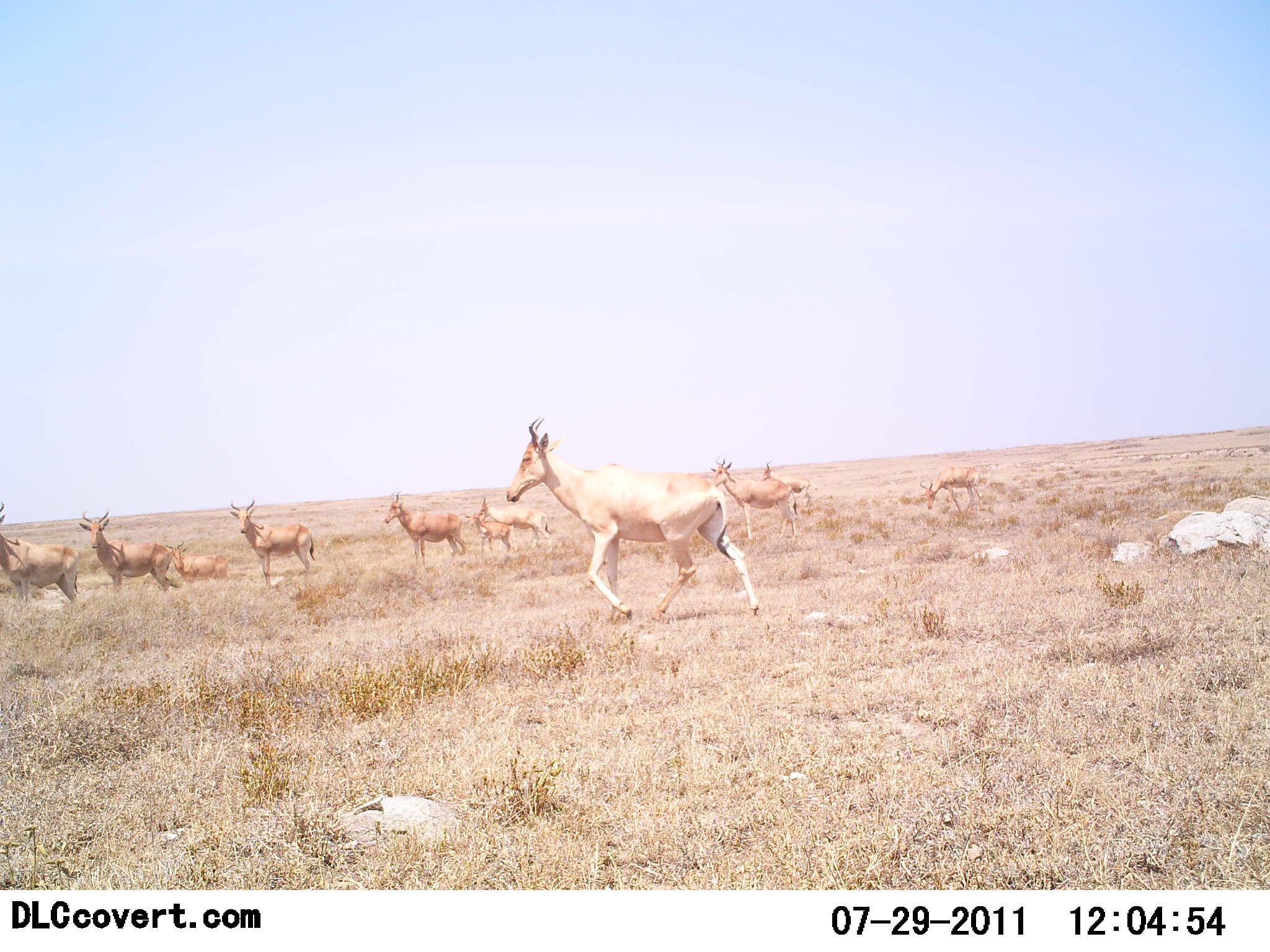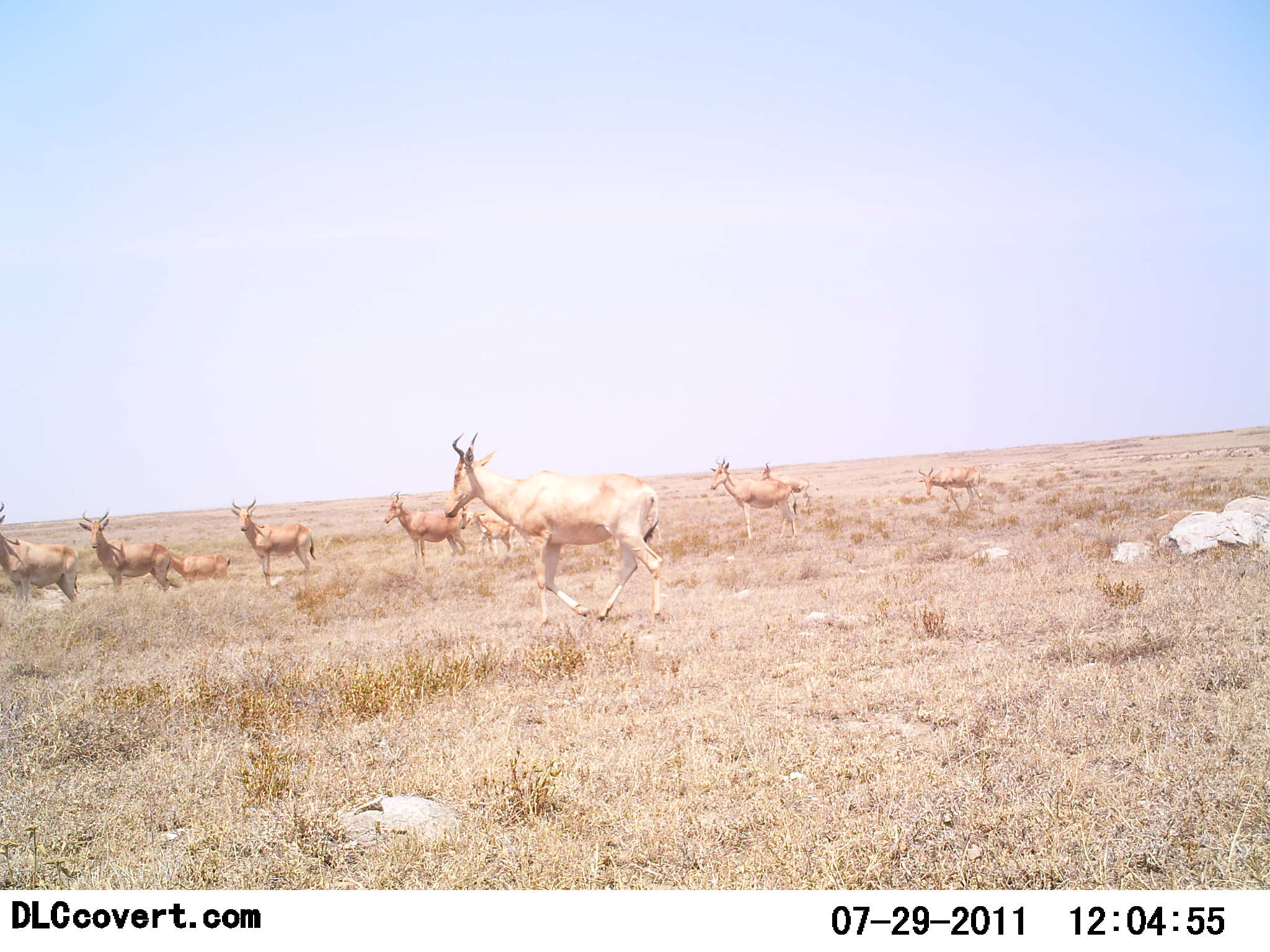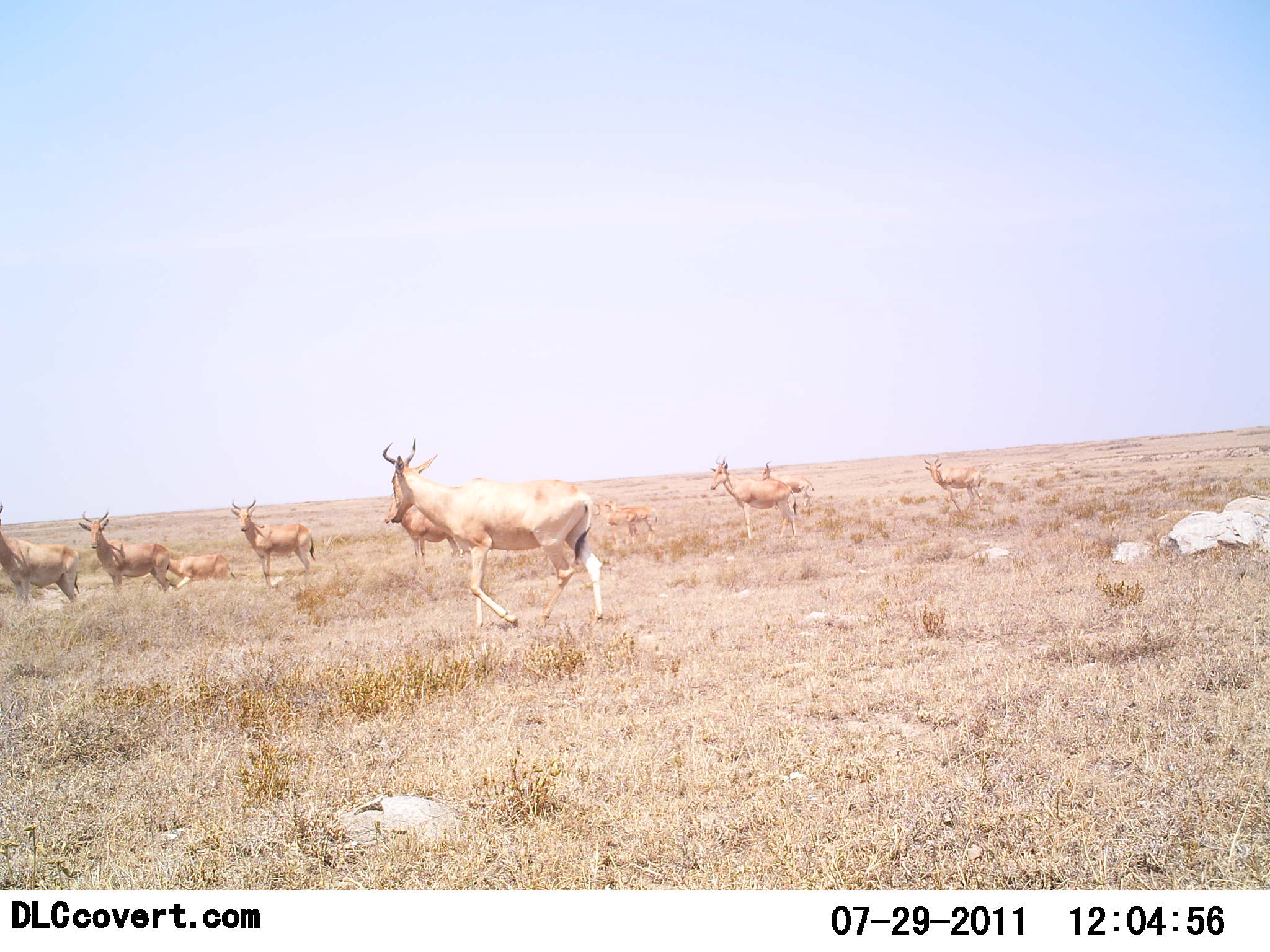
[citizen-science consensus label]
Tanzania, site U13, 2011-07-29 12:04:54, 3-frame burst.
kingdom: Animalia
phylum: Chordata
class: Mammalia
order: Artiodactyla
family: Bovidae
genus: Alcelaphus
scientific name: Alcelaphus buselaphus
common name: hartebeest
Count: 11-50.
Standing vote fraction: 92%.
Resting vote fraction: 8%.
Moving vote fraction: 67%.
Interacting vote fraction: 0%.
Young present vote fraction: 8%.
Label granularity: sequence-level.